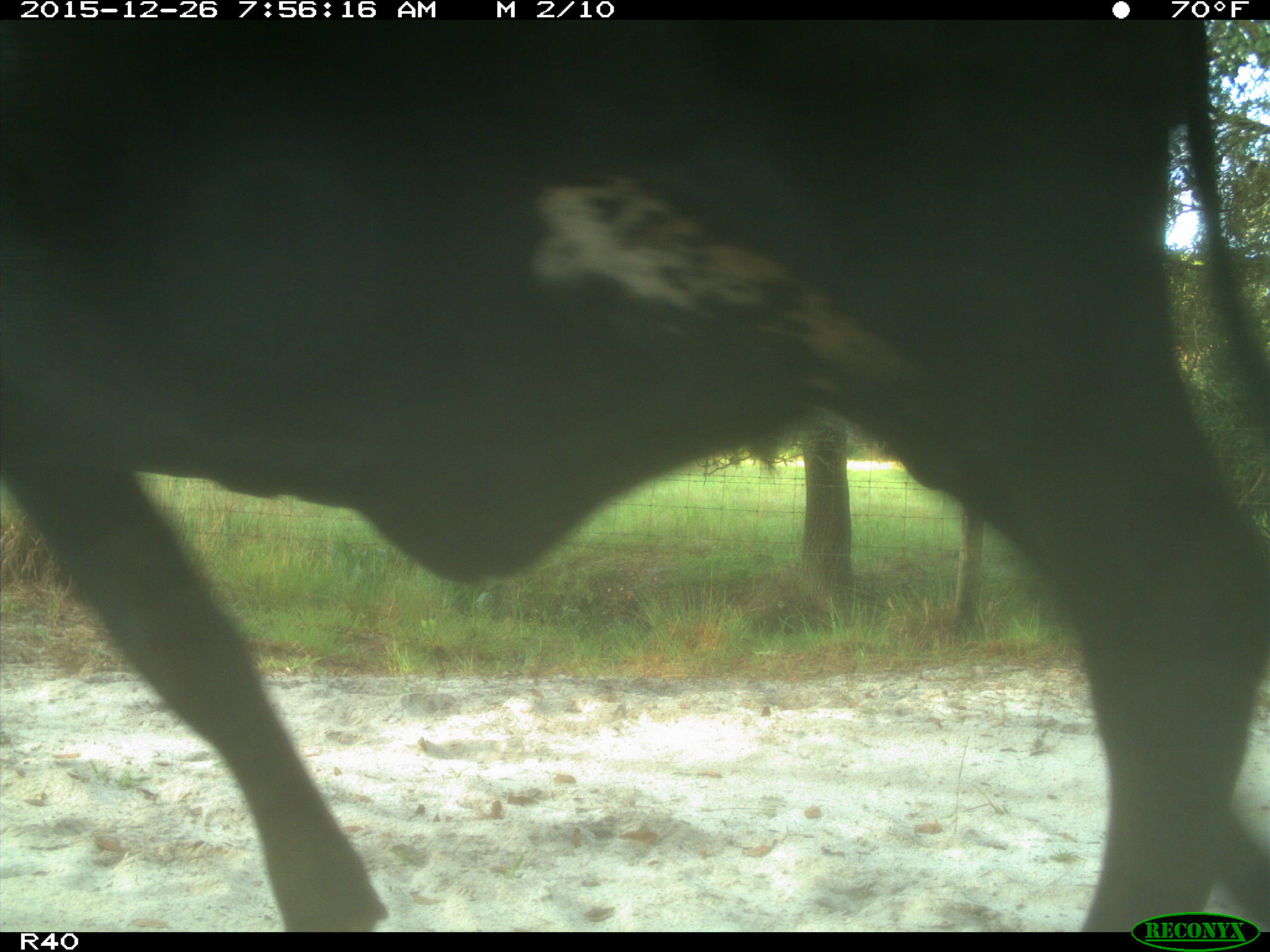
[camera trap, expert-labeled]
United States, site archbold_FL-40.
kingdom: Animalia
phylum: Chordata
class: Mammalia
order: Artiodactyla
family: Bovidae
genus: Bos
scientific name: Bos taurus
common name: domestic cow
Bos taurus (domestic cow).